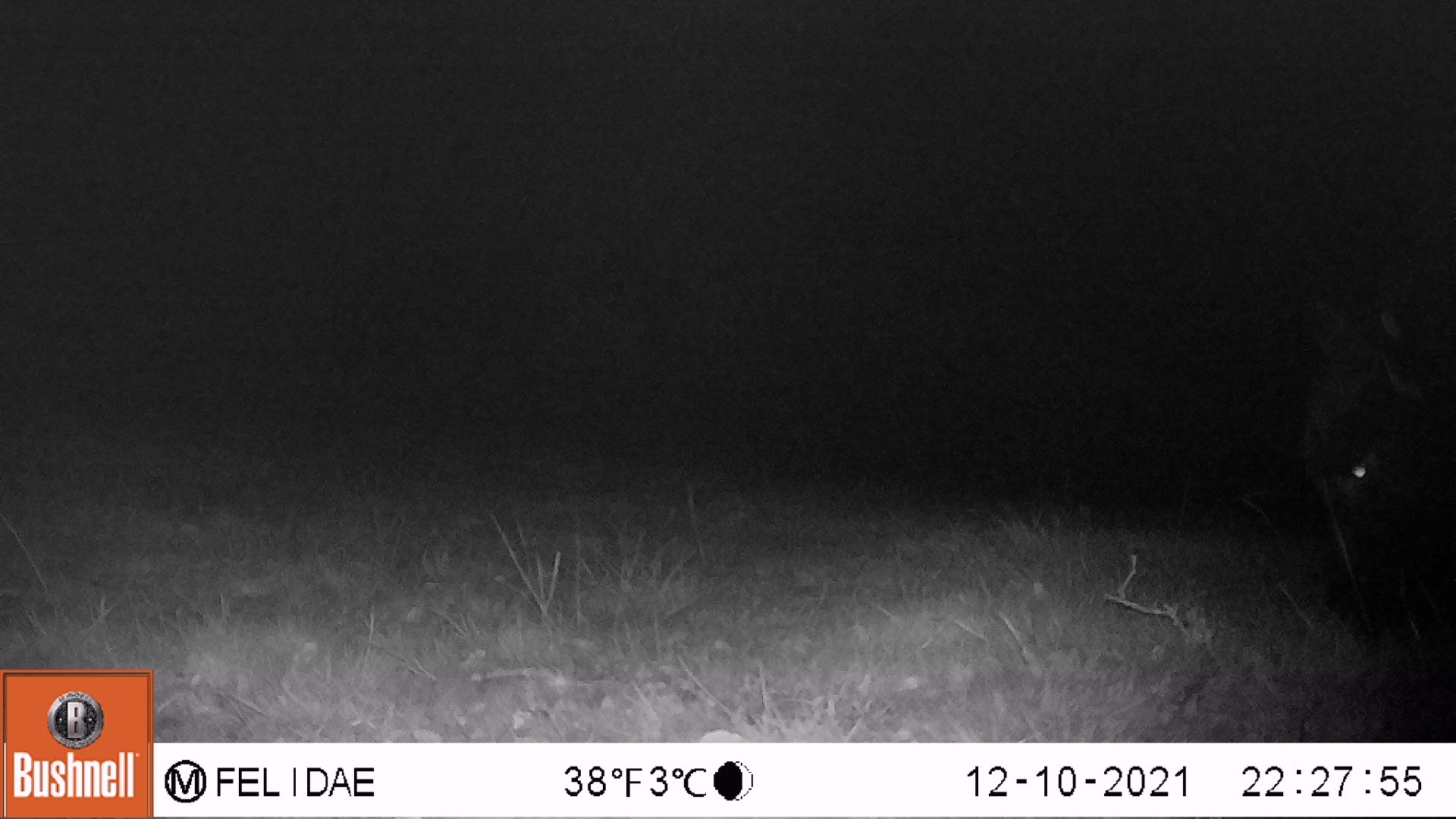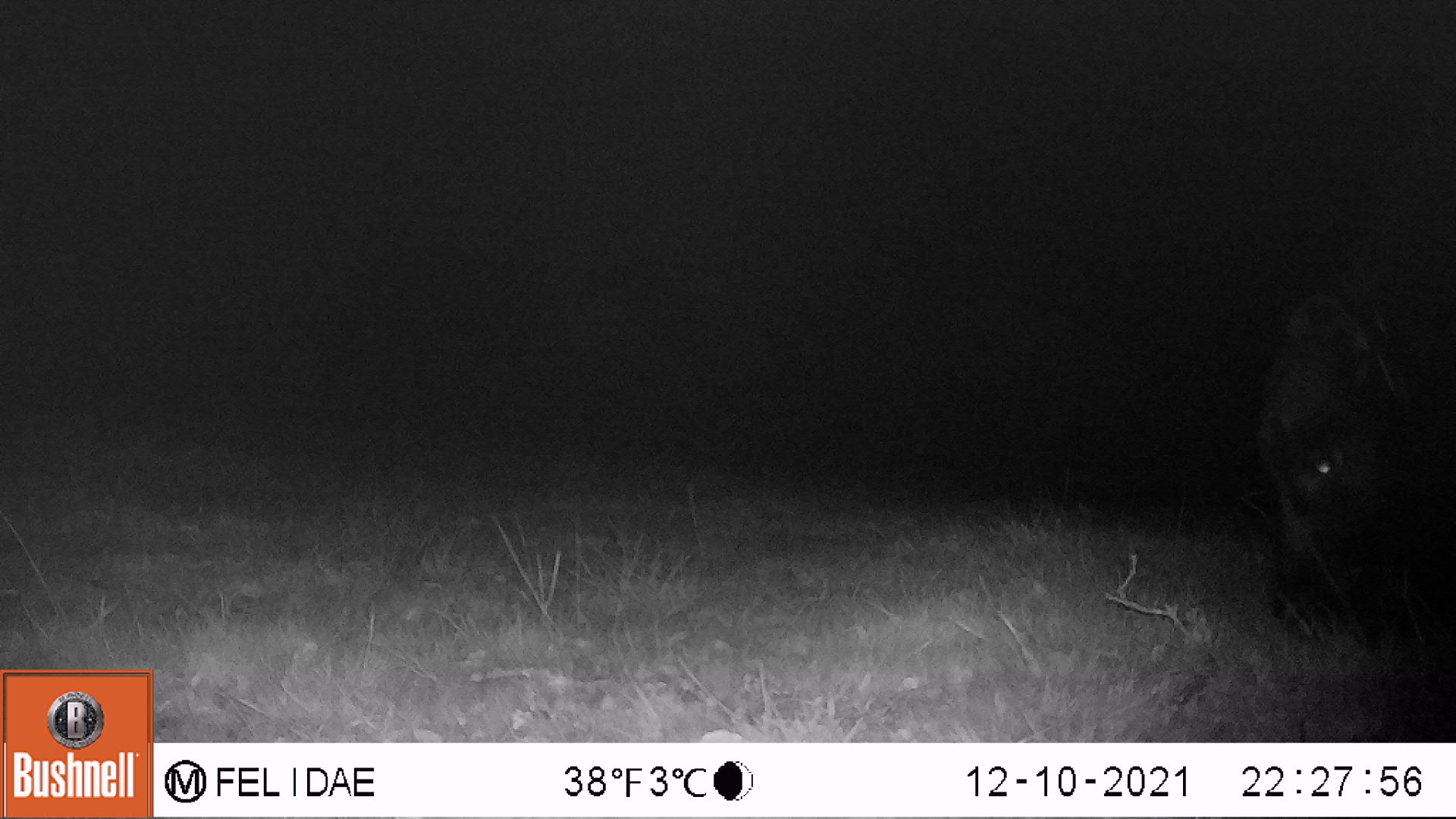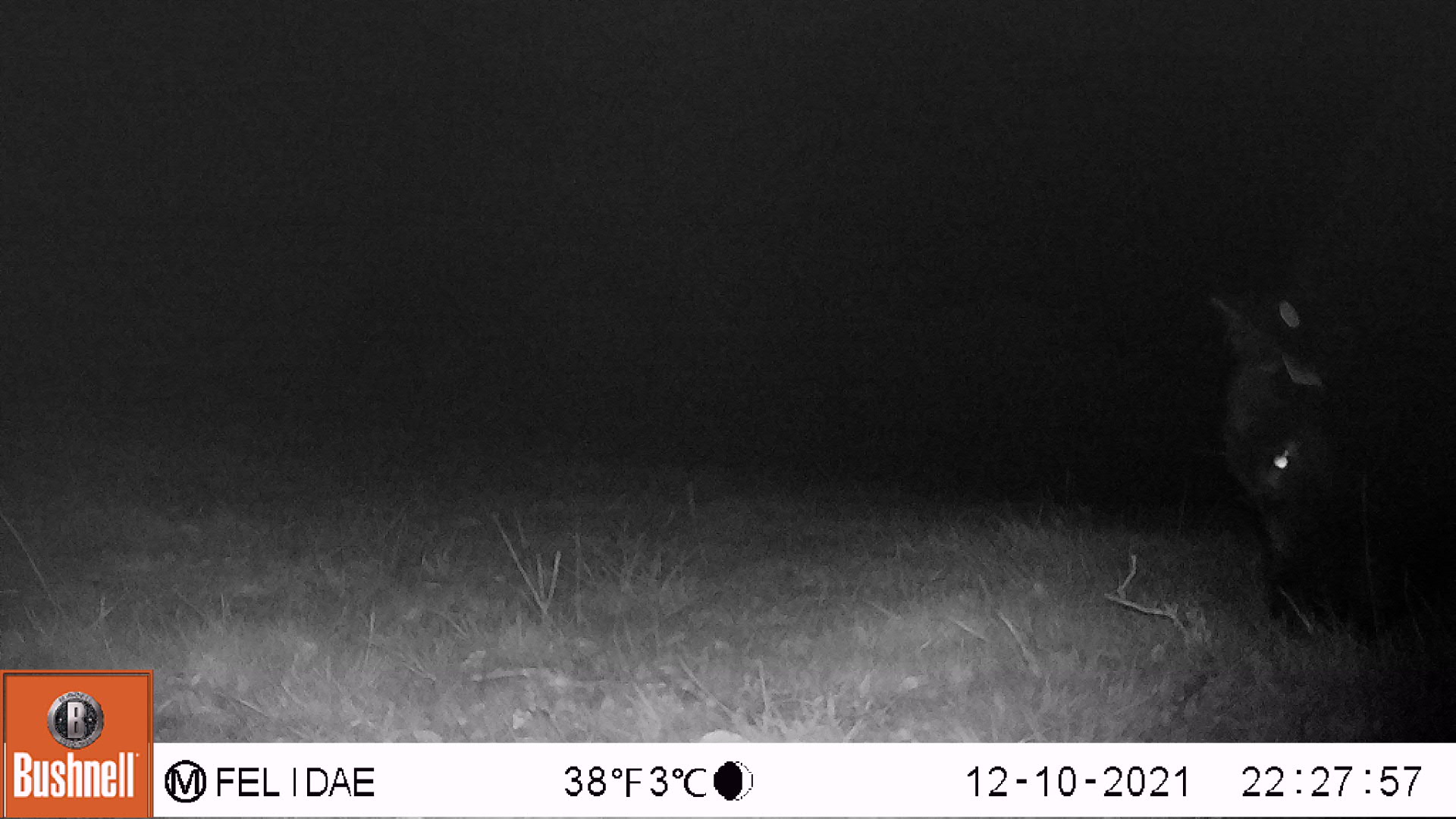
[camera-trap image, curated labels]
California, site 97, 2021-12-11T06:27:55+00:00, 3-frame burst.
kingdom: Animalia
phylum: Chordata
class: Mammalia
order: Artiodactyla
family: Bovidae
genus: Bos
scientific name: Bos taurus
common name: domestic cattle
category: cattle